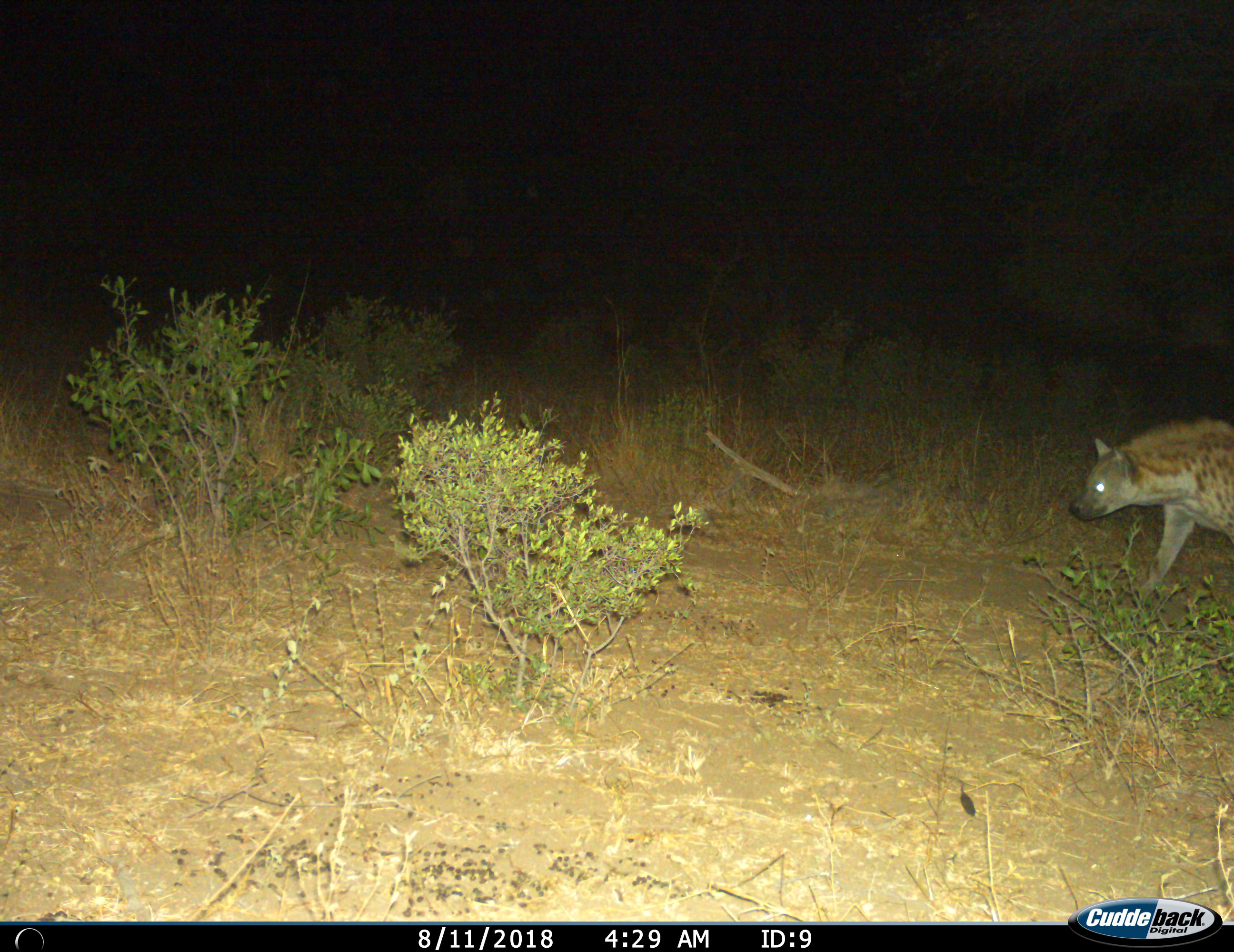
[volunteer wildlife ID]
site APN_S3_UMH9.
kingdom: Animalia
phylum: Chordata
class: Mammalia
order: Carnivora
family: Hyaenidae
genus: Crocuta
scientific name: Crocuta crocuta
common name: spotted hyena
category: hyenaspotted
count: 1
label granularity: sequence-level